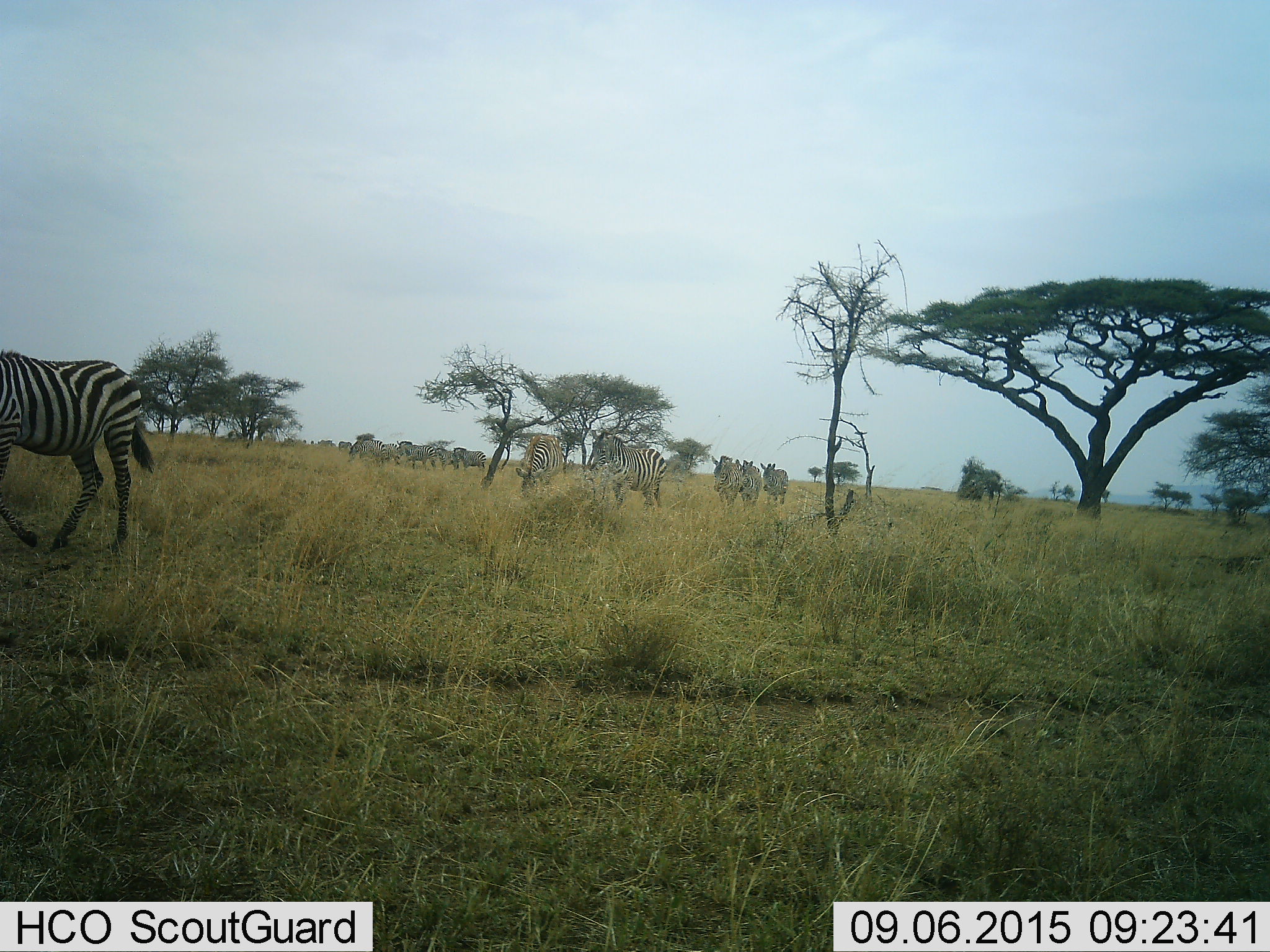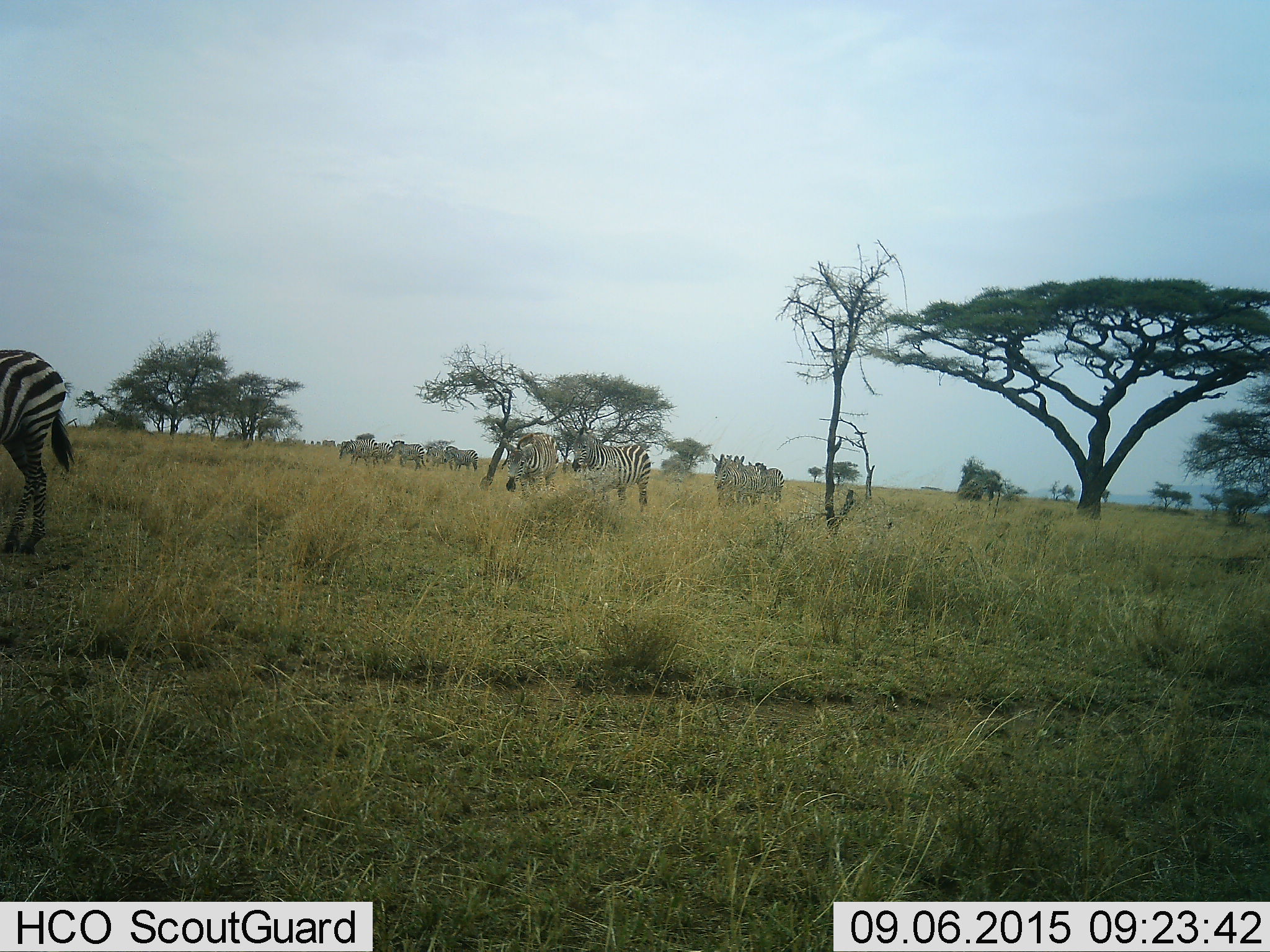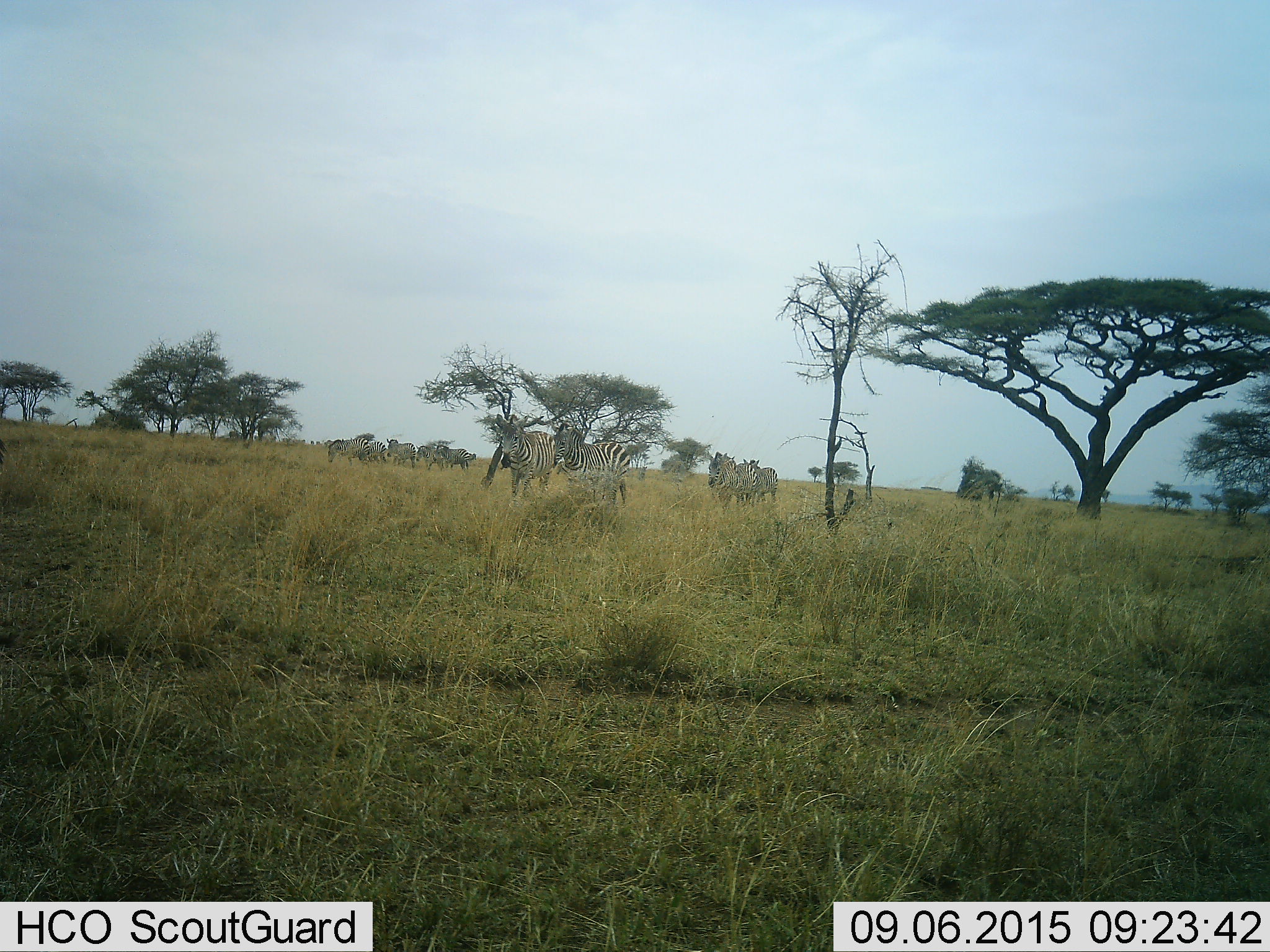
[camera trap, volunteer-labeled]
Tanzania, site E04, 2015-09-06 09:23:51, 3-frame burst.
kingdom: Animalia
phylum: Chordata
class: Mammalia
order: Perissodactyla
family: Equidae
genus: Equus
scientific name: Equus quagga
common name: plains zebra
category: zebra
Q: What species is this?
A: Zebra (plains zebra) (Equus quagga).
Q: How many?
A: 11-50.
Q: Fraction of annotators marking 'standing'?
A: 22%.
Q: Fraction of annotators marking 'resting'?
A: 0%.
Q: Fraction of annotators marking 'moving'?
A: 94%.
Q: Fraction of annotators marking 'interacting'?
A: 0%.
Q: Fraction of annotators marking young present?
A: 6%.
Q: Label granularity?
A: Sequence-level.